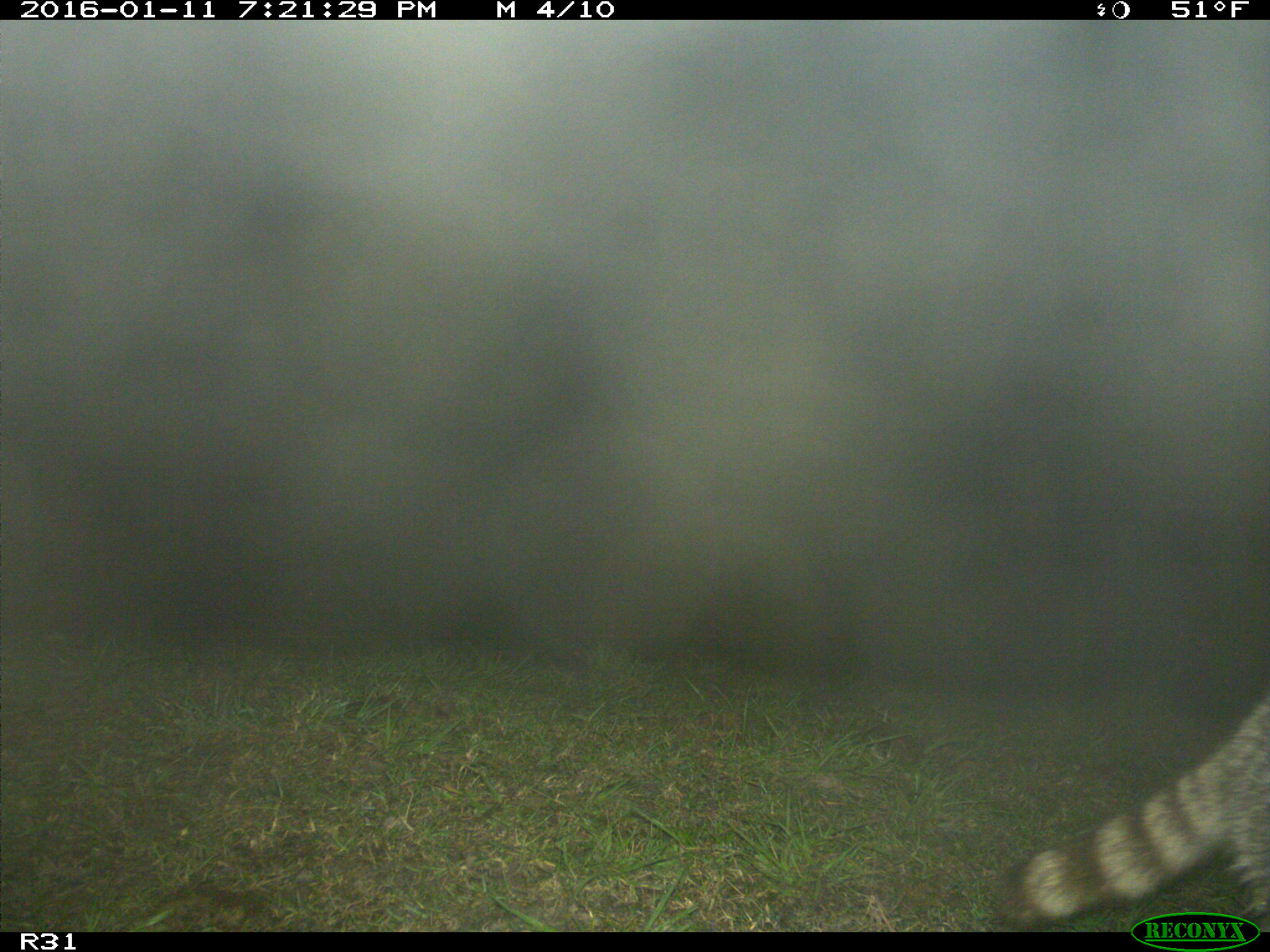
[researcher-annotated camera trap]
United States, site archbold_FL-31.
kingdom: Animalia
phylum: Chordata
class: Mammalia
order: Artiodactyla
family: Bovidae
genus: Bos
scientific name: Bos taurus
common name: domestic cow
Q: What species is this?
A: Bos taurus (domestic cow).